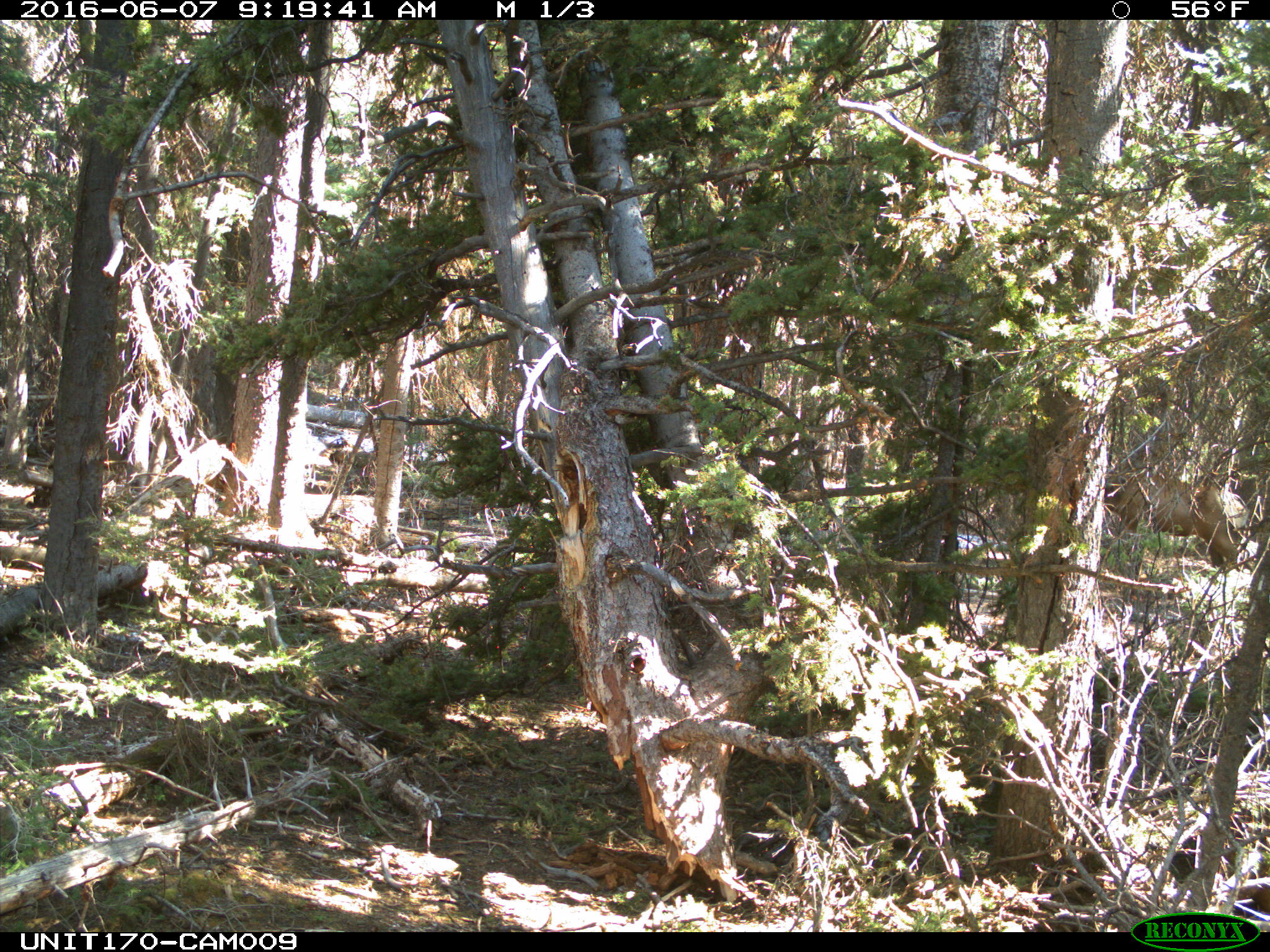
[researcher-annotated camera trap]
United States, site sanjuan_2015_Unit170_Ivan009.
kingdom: Animalia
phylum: Chordata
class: Mammalia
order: Artiodactyla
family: Cervidae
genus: Cervus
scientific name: Cervus elaphus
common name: red deer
Cervus elaphus (red deer).